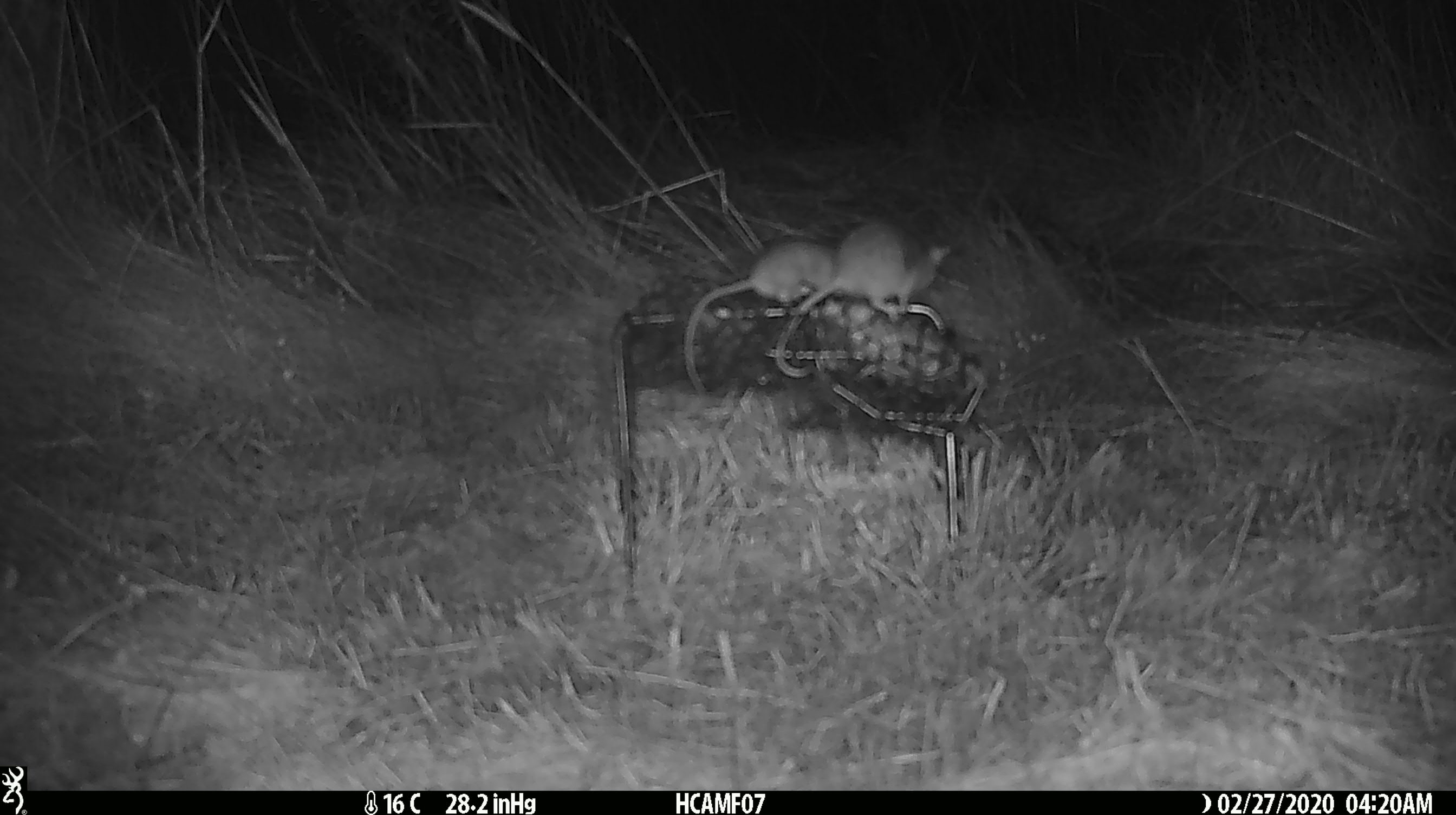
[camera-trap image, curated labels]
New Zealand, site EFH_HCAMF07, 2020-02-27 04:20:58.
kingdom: Animalia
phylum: Chordata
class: Mammalia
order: Rodentia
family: Muridae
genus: Mus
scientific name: Mus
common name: mouse